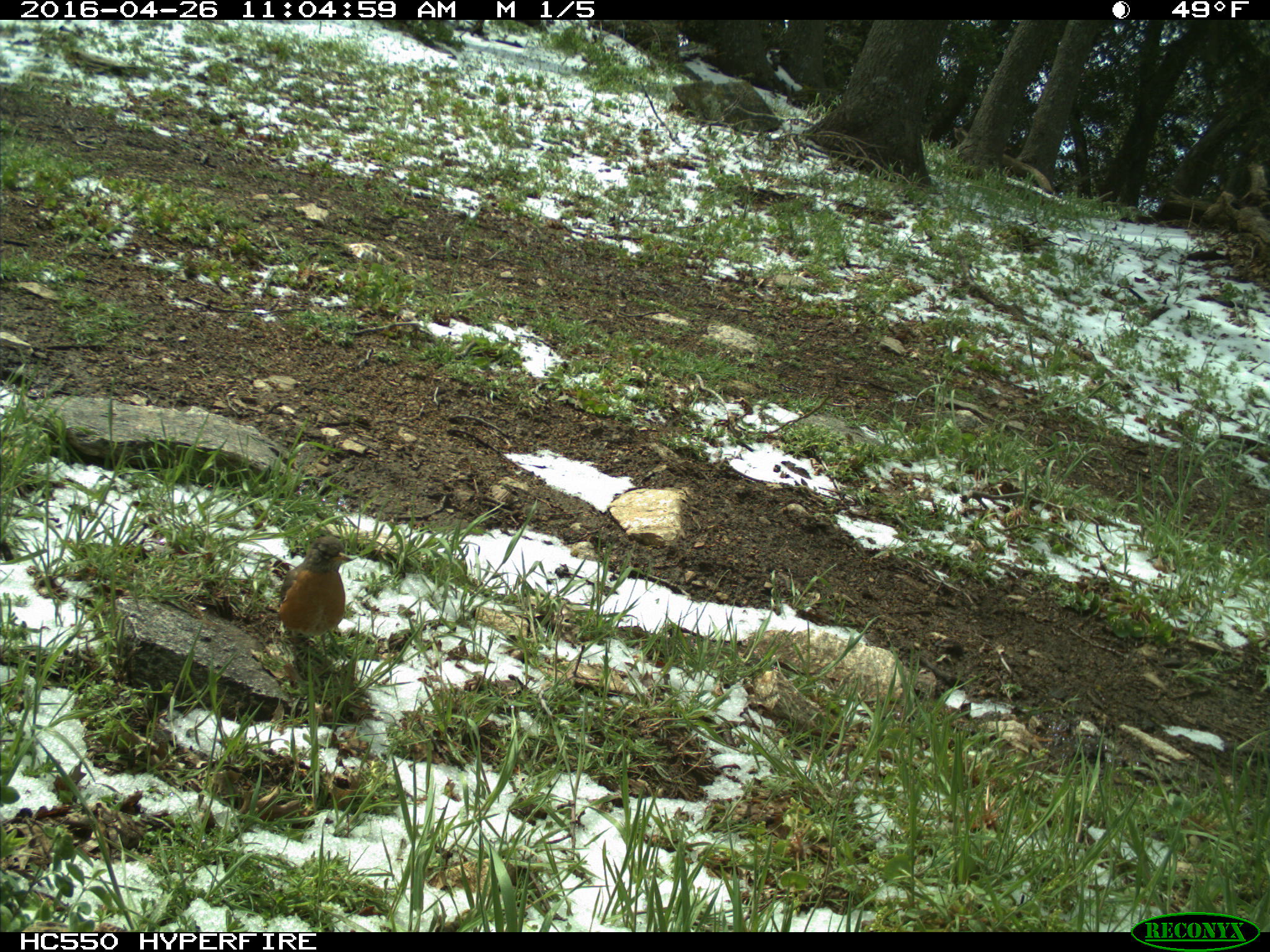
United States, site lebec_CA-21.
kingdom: Animalia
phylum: Chordata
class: Aves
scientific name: Aves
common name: birds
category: unidentified bird